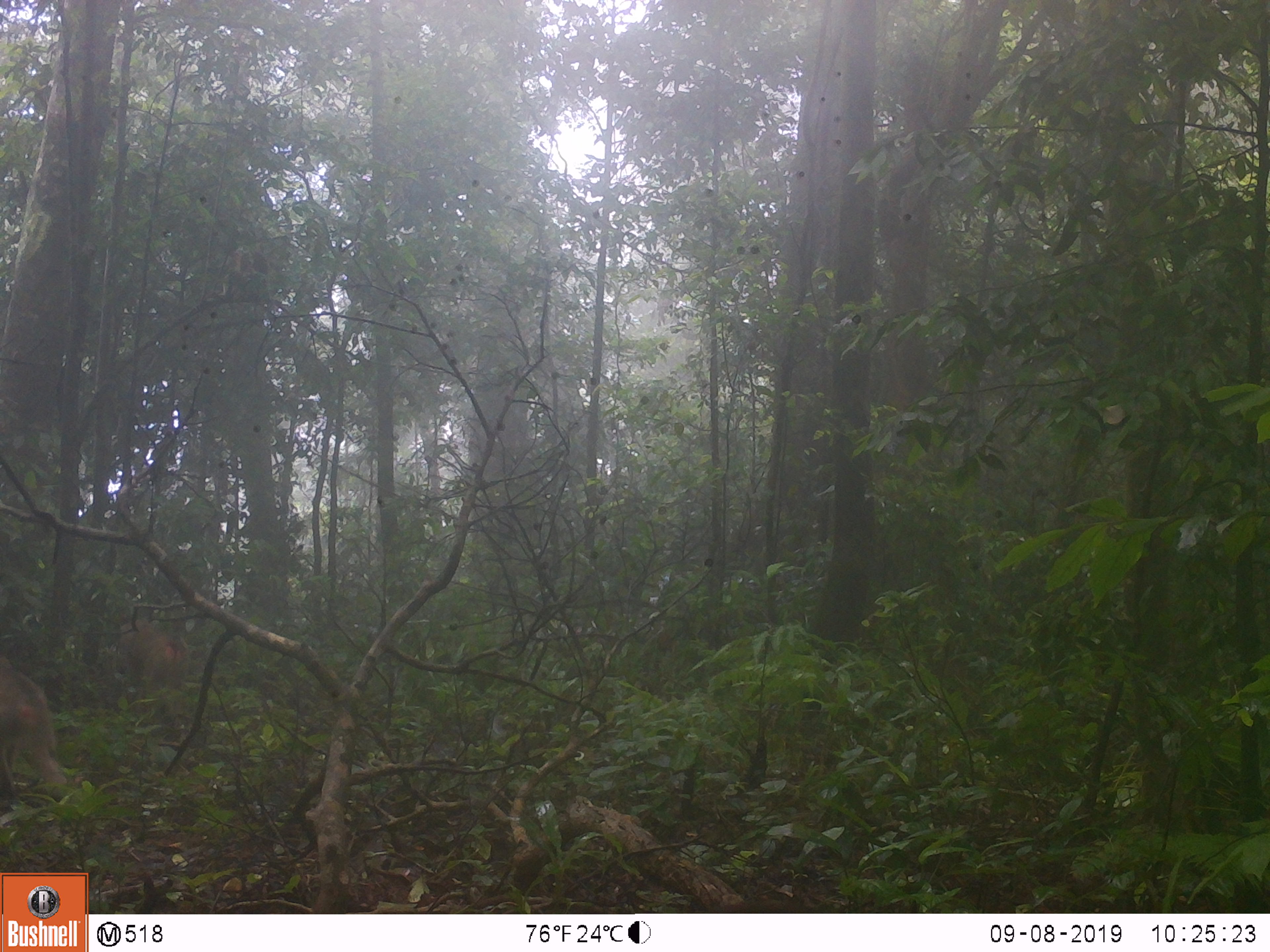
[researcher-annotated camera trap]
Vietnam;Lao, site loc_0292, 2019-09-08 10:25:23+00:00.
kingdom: Animalia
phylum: Chordata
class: Mammalia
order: Primates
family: Cercopithecidae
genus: Macaca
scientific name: Macaca nemestrina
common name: pig-tailed macaque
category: pig tailed macaque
Pig tailed macaque (pig-tailed macaque) (Macaca nemestrina). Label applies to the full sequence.